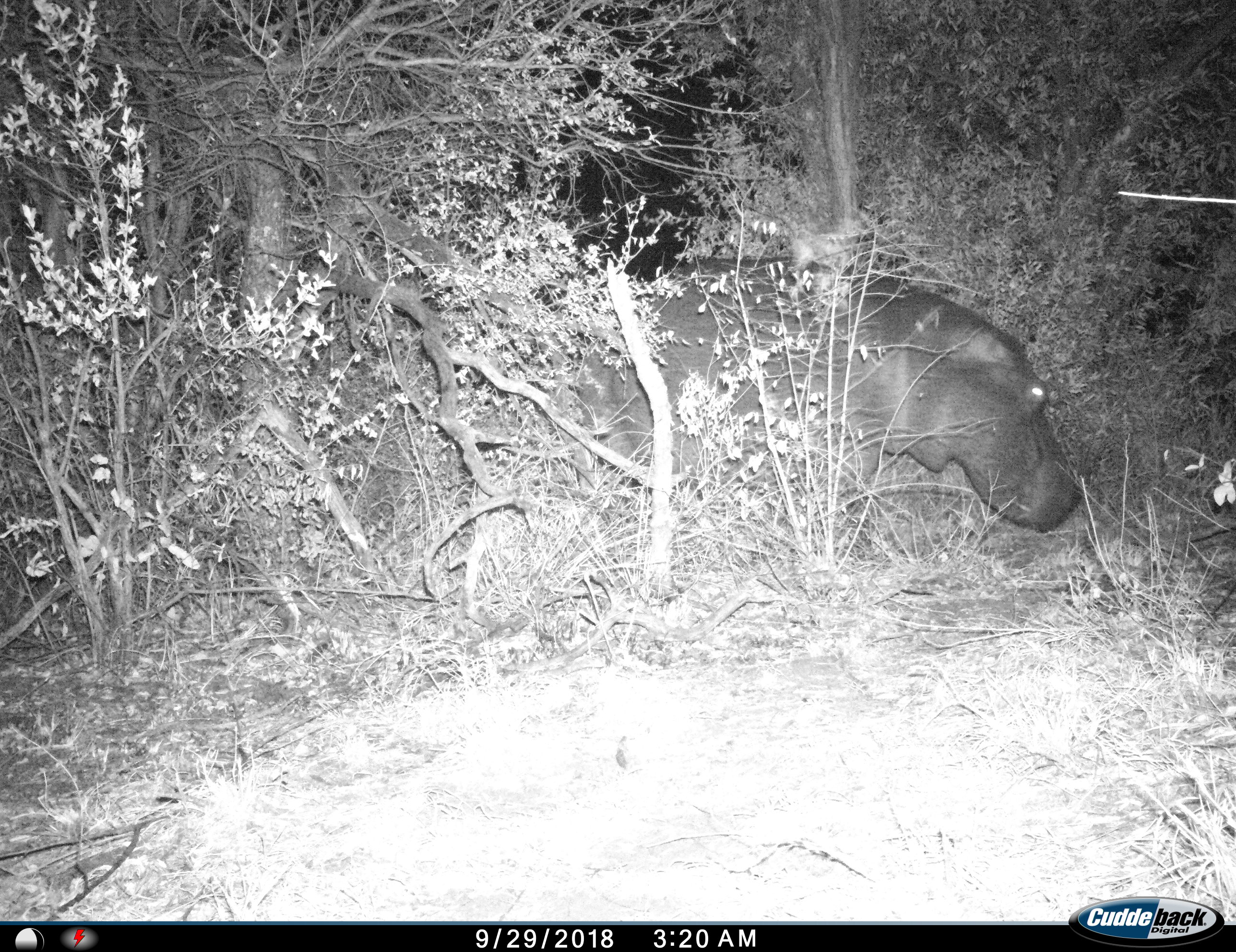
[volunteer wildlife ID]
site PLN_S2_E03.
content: unidentified animal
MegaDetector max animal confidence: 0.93